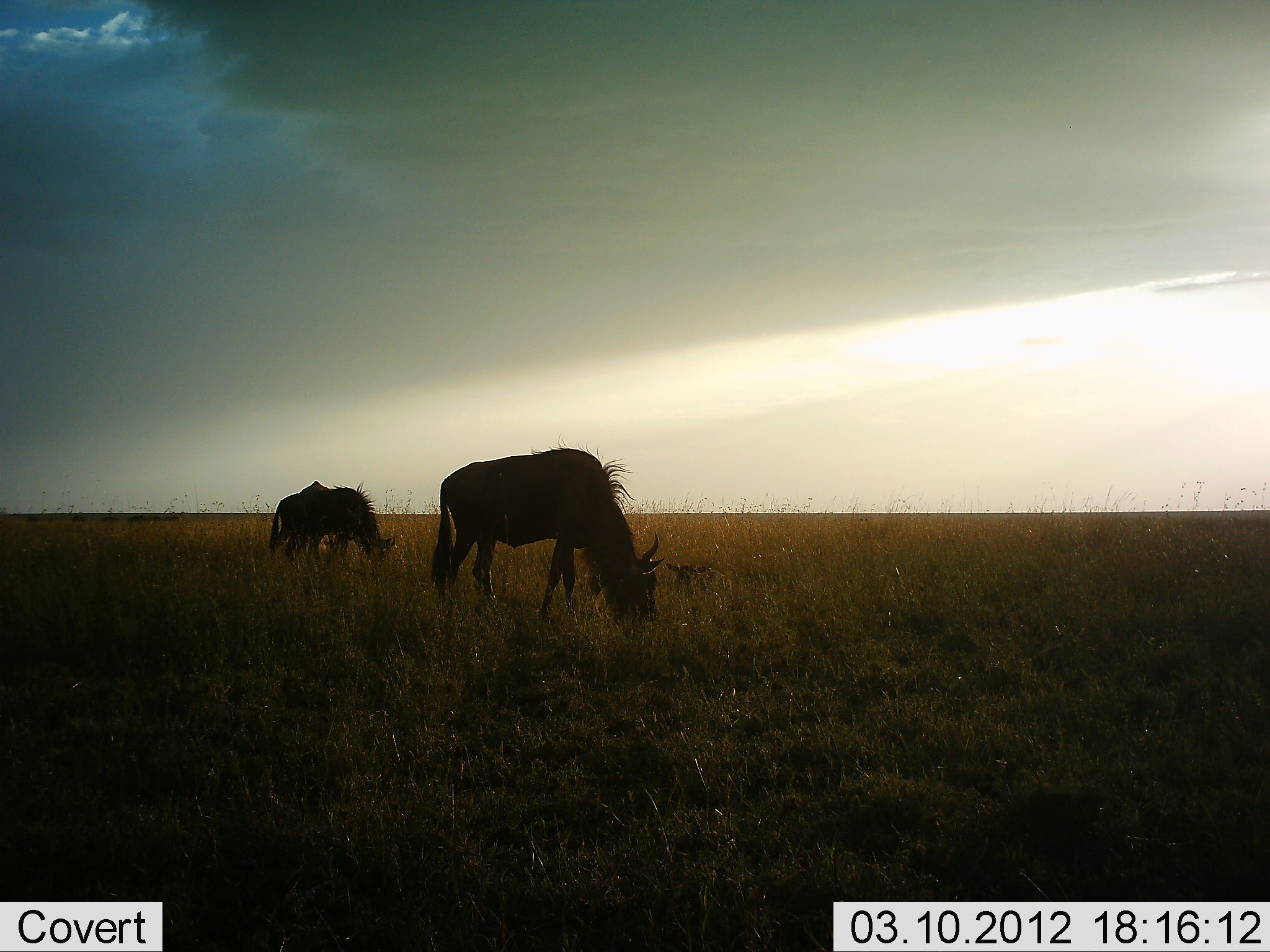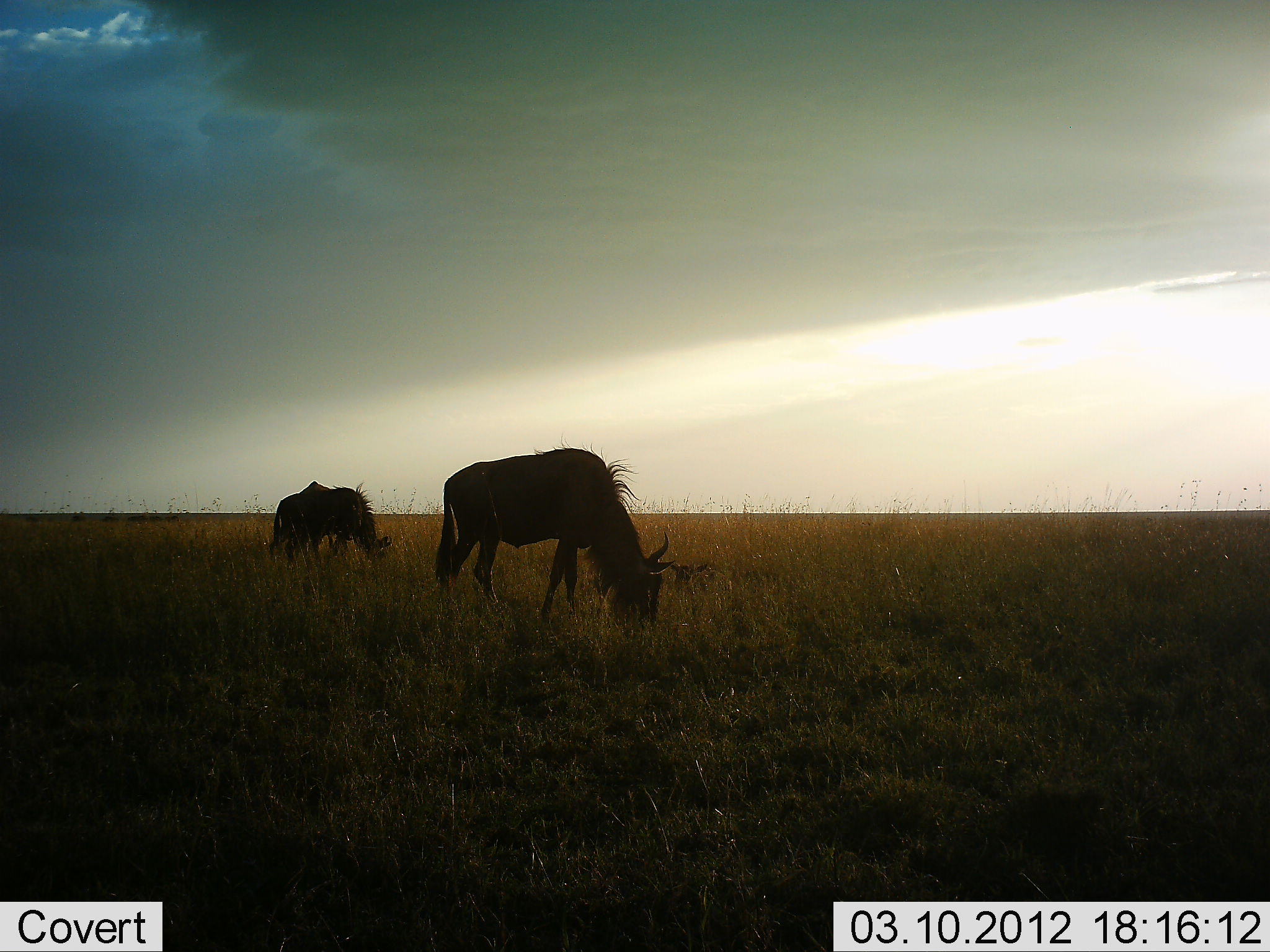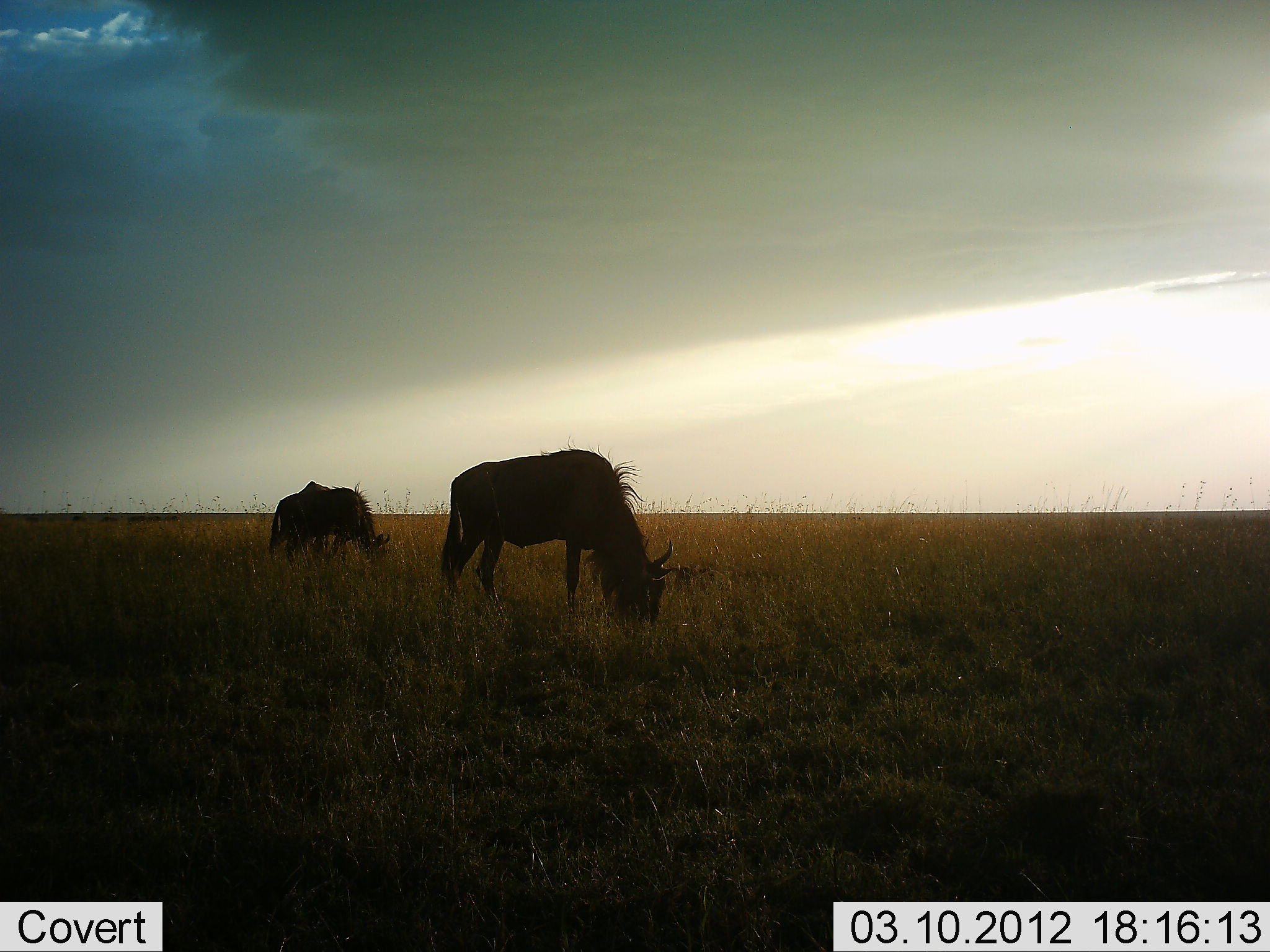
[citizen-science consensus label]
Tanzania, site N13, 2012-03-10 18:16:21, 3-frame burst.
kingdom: Animalia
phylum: Chordata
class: Mammalia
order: Artiodactyla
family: Bovidae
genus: Connochaetes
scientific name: Connochaetes taurinus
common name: blue wildebeest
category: wildebeest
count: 2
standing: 32%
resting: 0%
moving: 0%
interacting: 0%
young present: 9%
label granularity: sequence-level